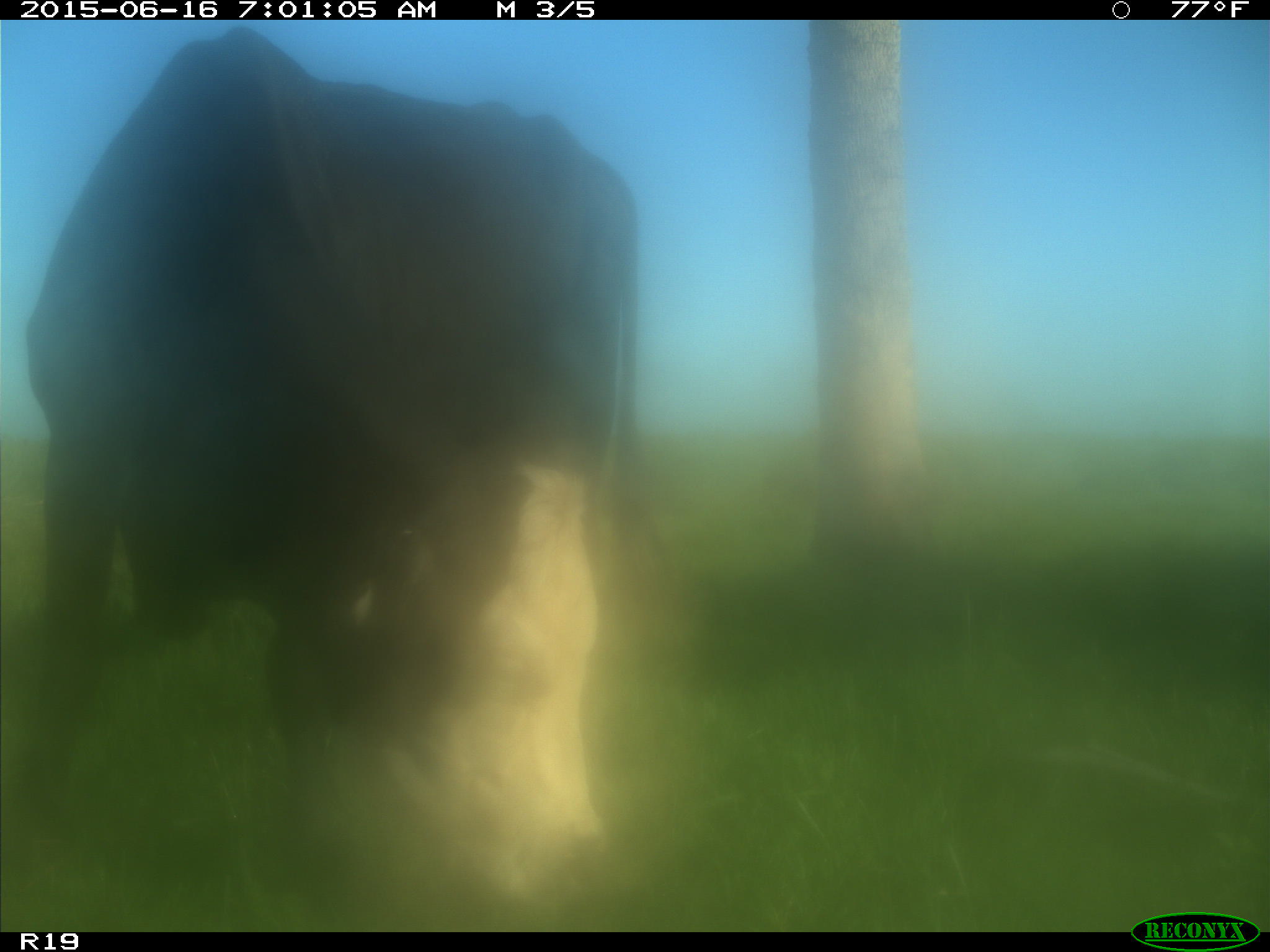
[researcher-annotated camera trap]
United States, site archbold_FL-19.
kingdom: Animalia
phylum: Chordata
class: Mammalia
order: Artiodactyla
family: Bovidae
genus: Bos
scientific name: Bos taurus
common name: domestic cow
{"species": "Bos taurus (domestic cow)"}